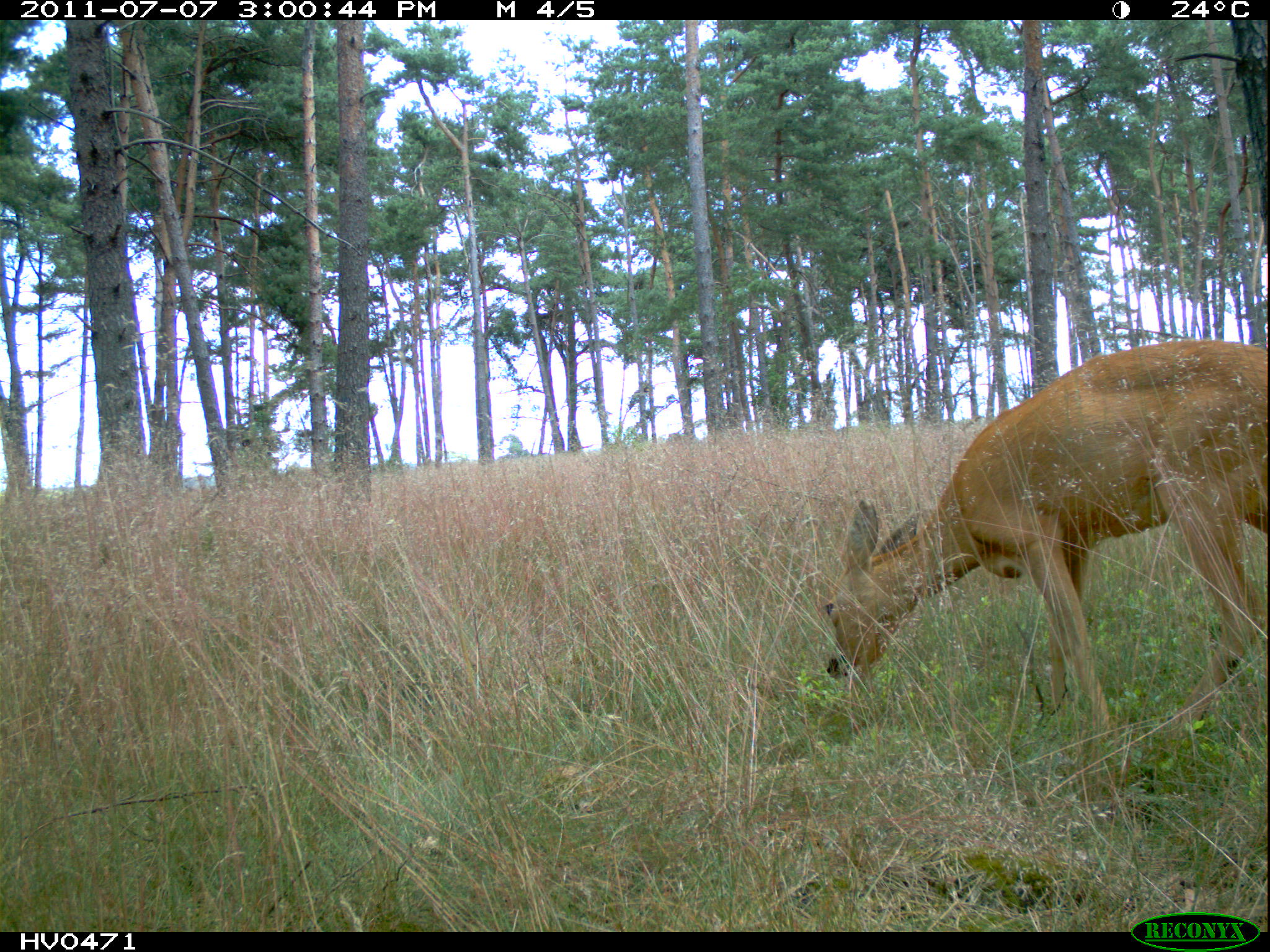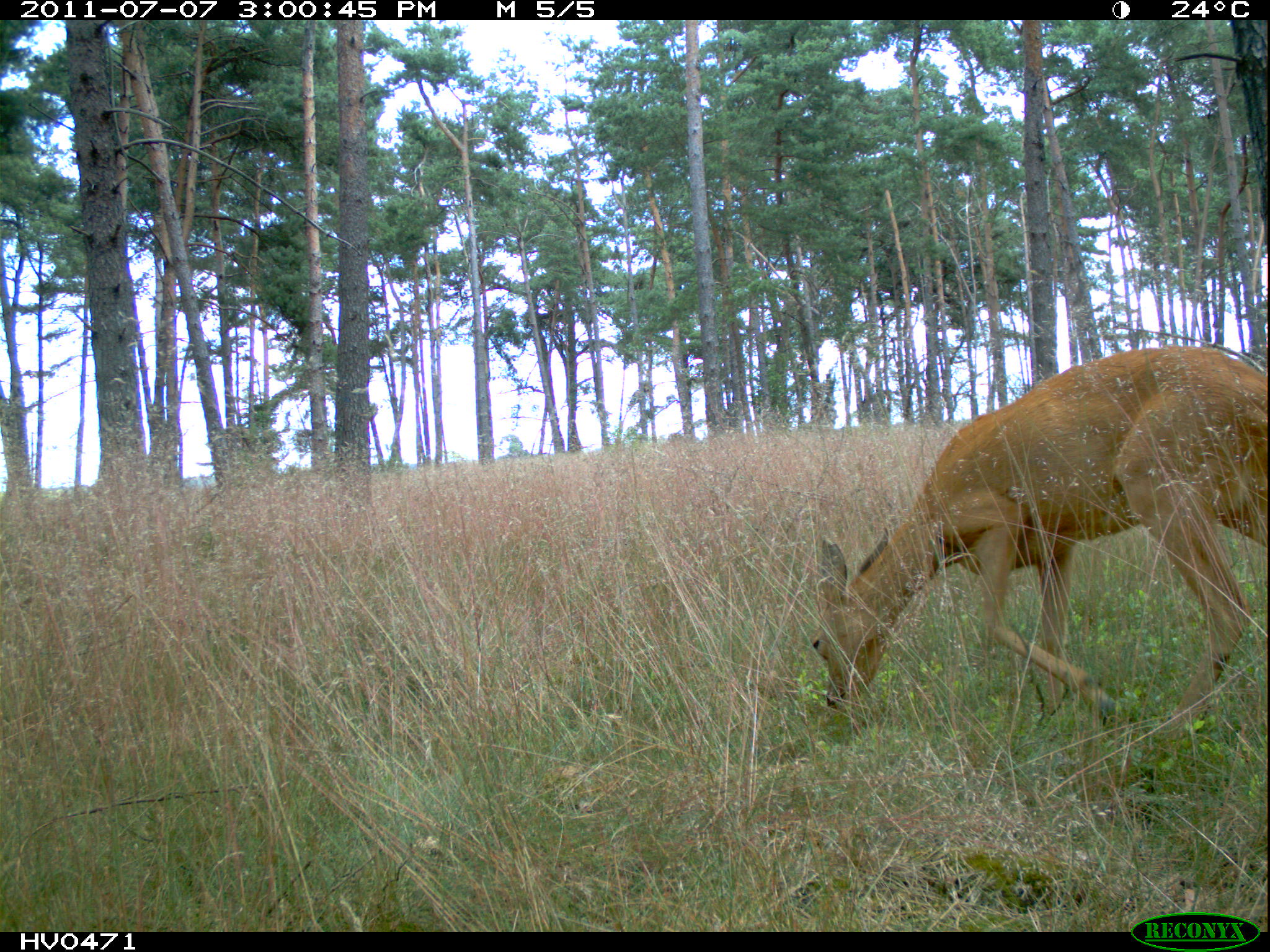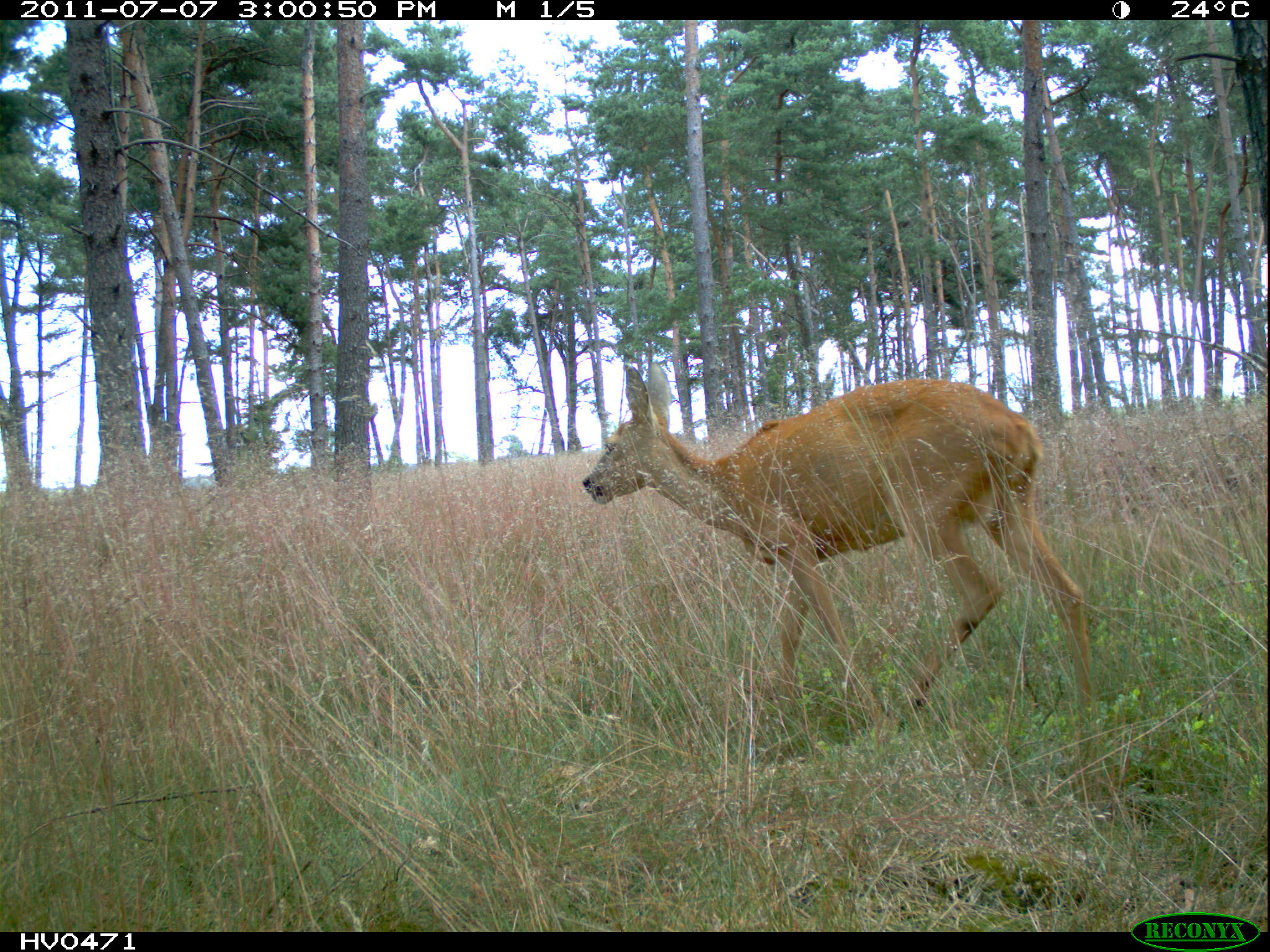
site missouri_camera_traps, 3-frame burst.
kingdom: Animalia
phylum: Chordata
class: Mammalia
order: Artiodactyla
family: Cervidae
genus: Cervus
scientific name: Cervus elaphus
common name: red deer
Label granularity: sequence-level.